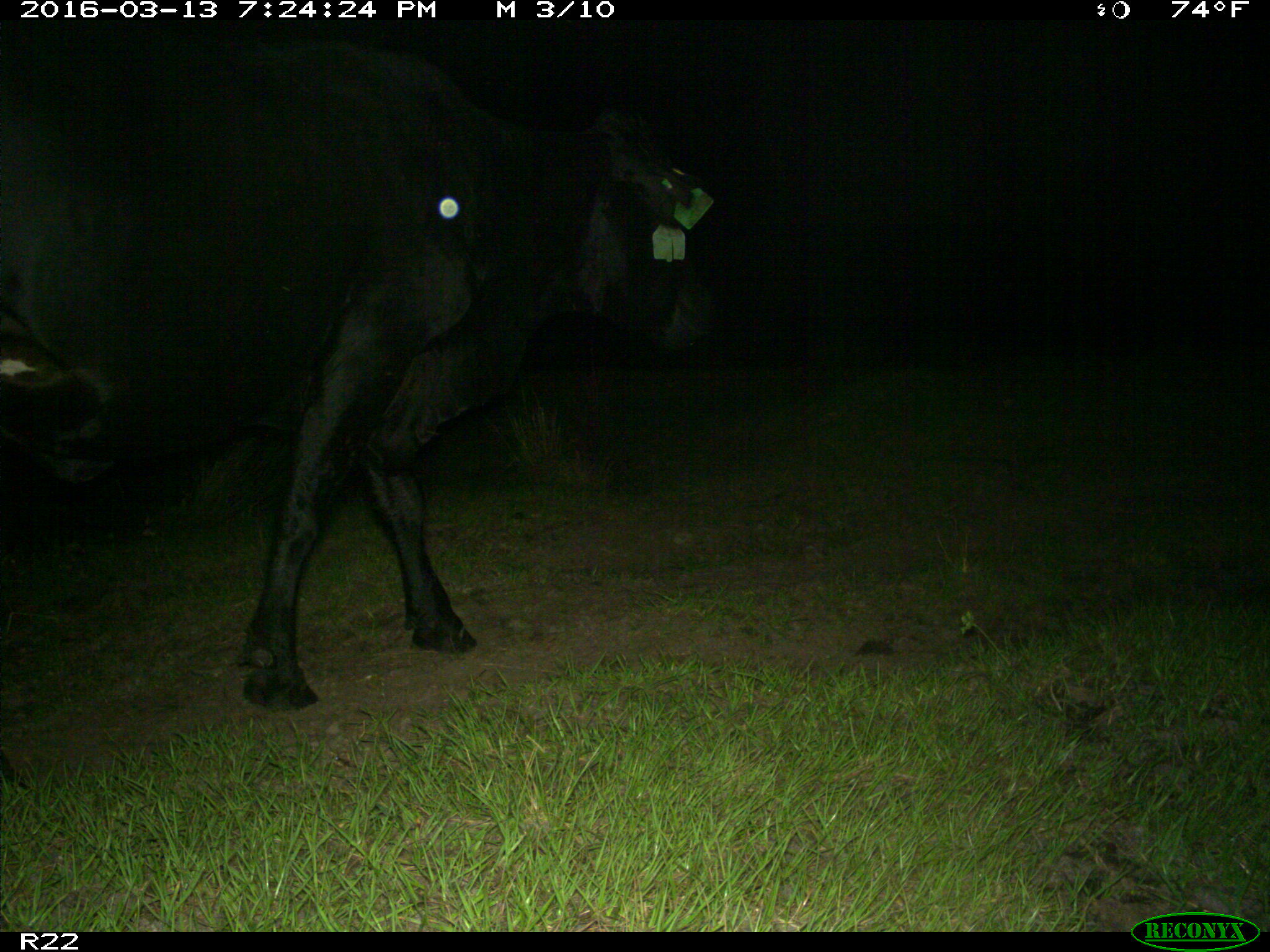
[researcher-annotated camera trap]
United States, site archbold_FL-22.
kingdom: Animalia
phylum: Chordata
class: Mammalia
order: Artiodactyla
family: Bovidae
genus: Bos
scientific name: Bos taurus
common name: domestic cow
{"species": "Bos taurus (domestic cow)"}